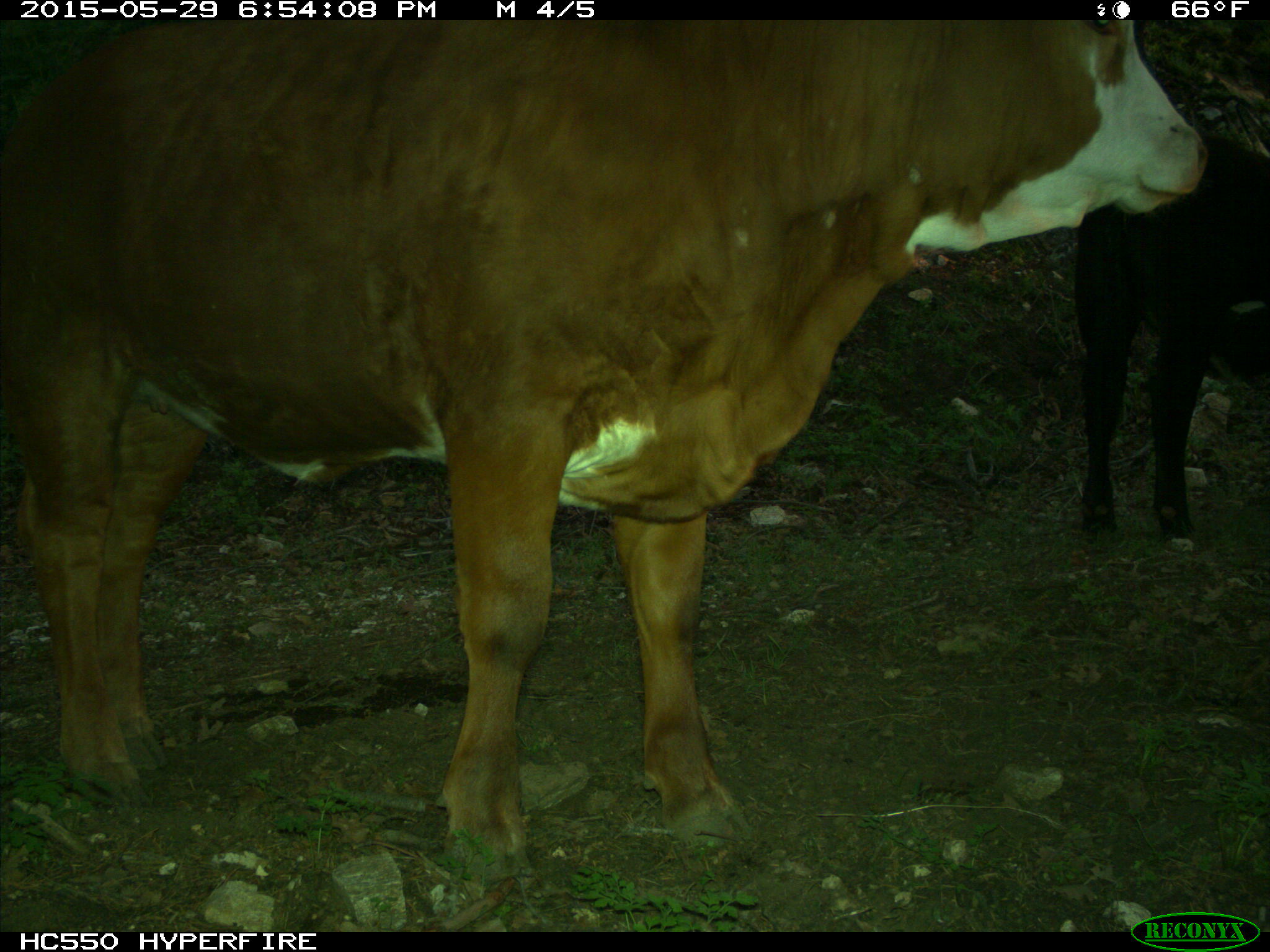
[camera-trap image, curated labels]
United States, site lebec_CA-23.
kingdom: Animalia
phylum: Chordata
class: Mammalia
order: Artiodactyla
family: Bovidae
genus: Bos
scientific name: Bos taurus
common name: domestic cow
Bos taurus (domestic cow).